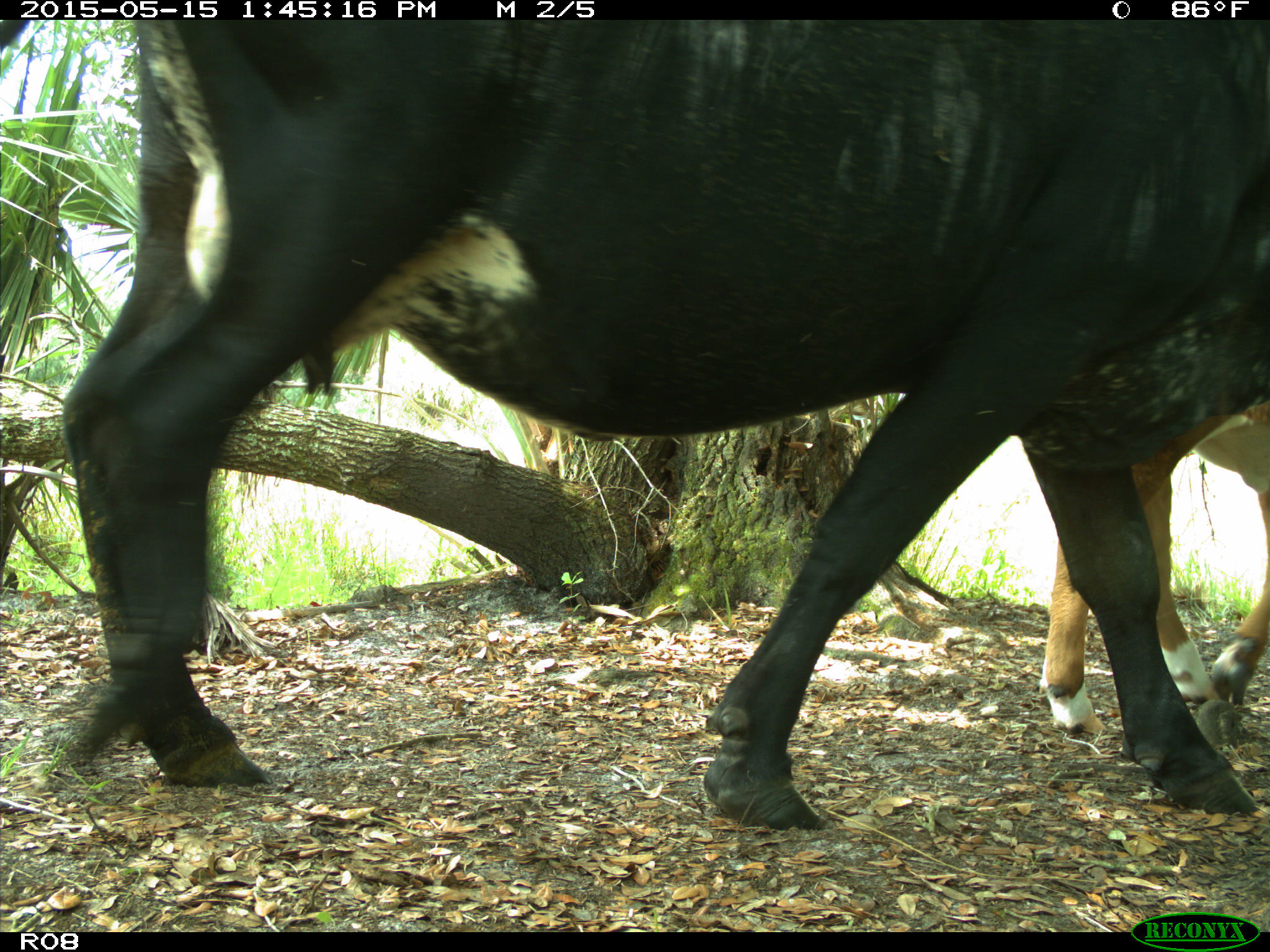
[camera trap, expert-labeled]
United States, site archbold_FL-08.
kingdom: Animalia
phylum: Chordata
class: Mammalia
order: Artiodactyla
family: Bovidae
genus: Bos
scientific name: Bos taurus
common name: domestic cow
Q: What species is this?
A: Bos taurus (domestic cow).